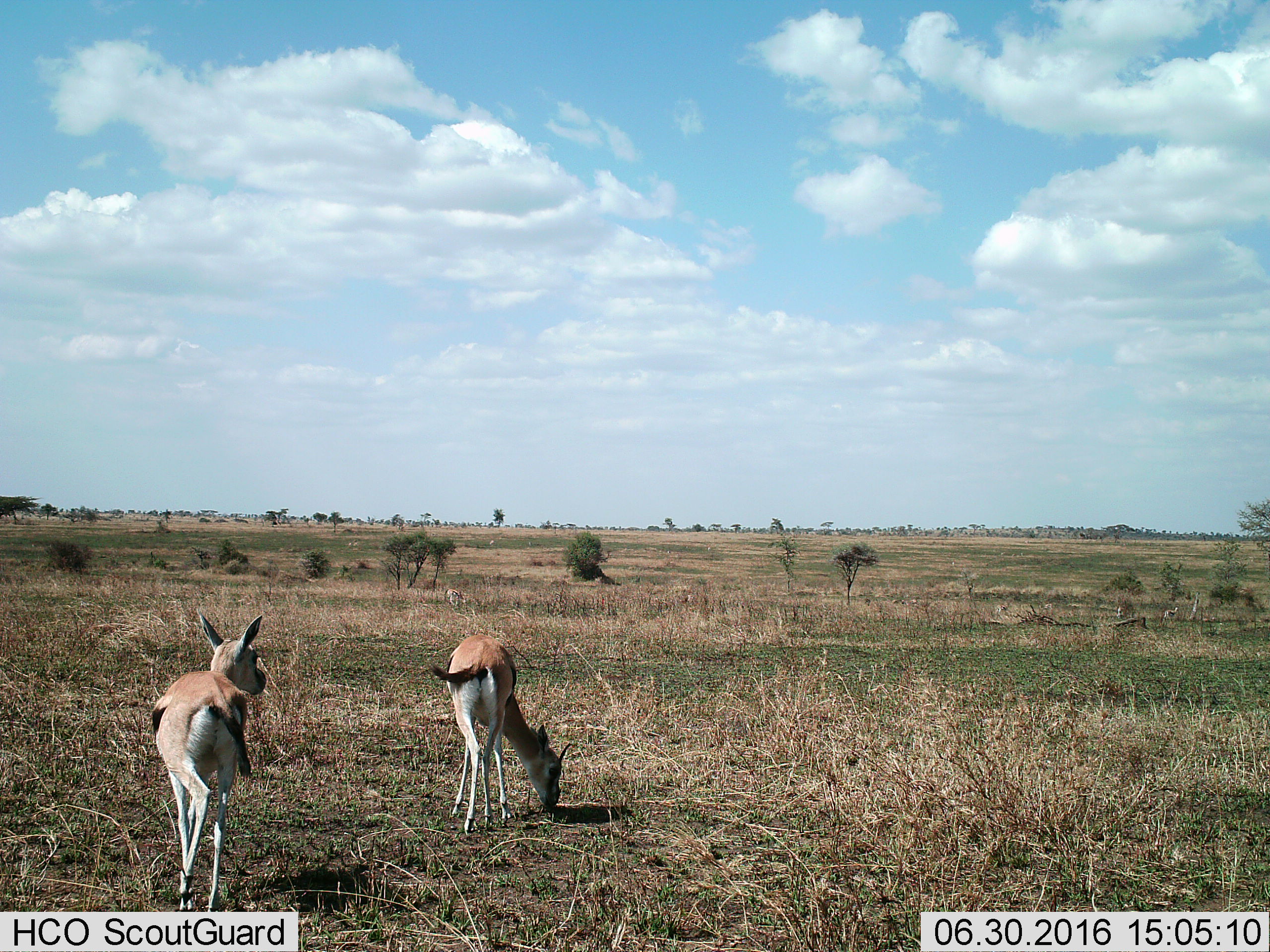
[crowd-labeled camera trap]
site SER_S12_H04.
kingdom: Animalia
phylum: Chordata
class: Mammalia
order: Artiodactyla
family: Bovidae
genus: Eudorcas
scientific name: Eudorcas thomsonii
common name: thomson's gazelle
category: gazellethomsons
Gazellethomsons (thomson's gazelle) (Eudorcas thomsonii), count 3. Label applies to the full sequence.